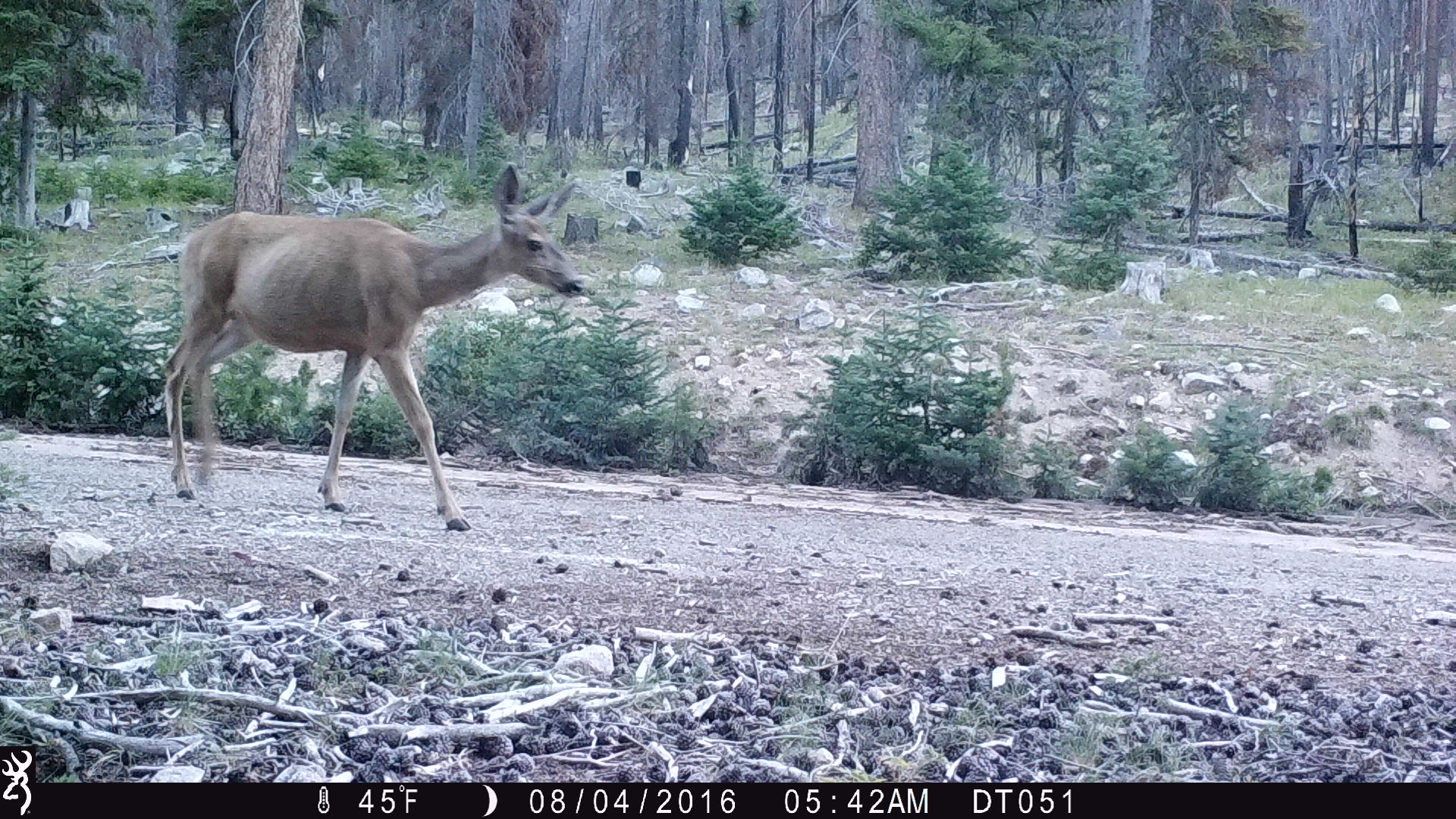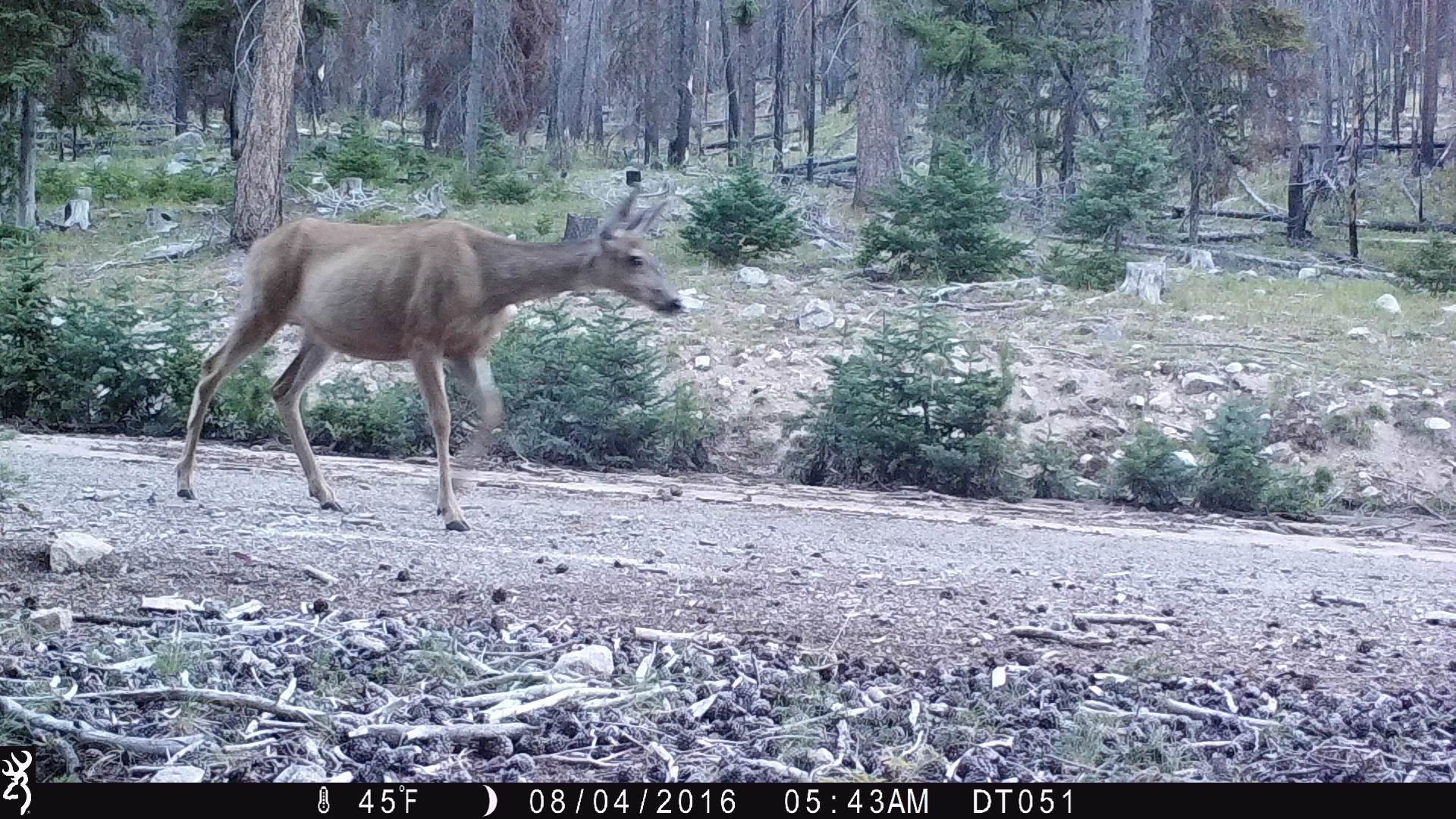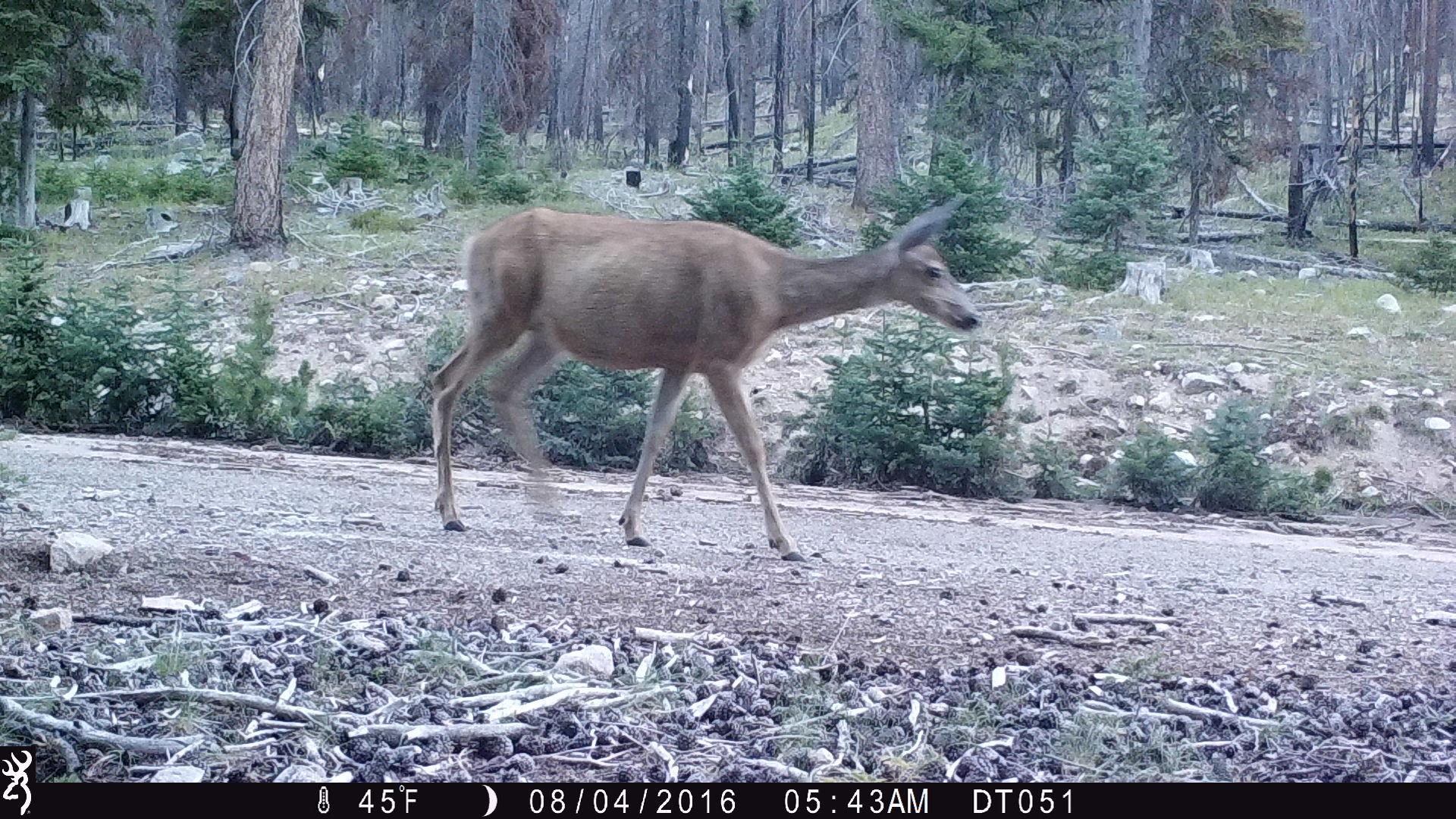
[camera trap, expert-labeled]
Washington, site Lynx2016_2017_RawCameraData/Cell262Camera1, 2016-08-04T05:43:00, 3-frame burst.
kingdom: Animalia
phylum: Chordata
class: Mammalia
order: Artiodactyla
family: Cervidae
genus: Odocoileus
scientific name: Odocoileus hemionus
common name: mule deer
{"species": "Odocoileus hemionus (mule deer)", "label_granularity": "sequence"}